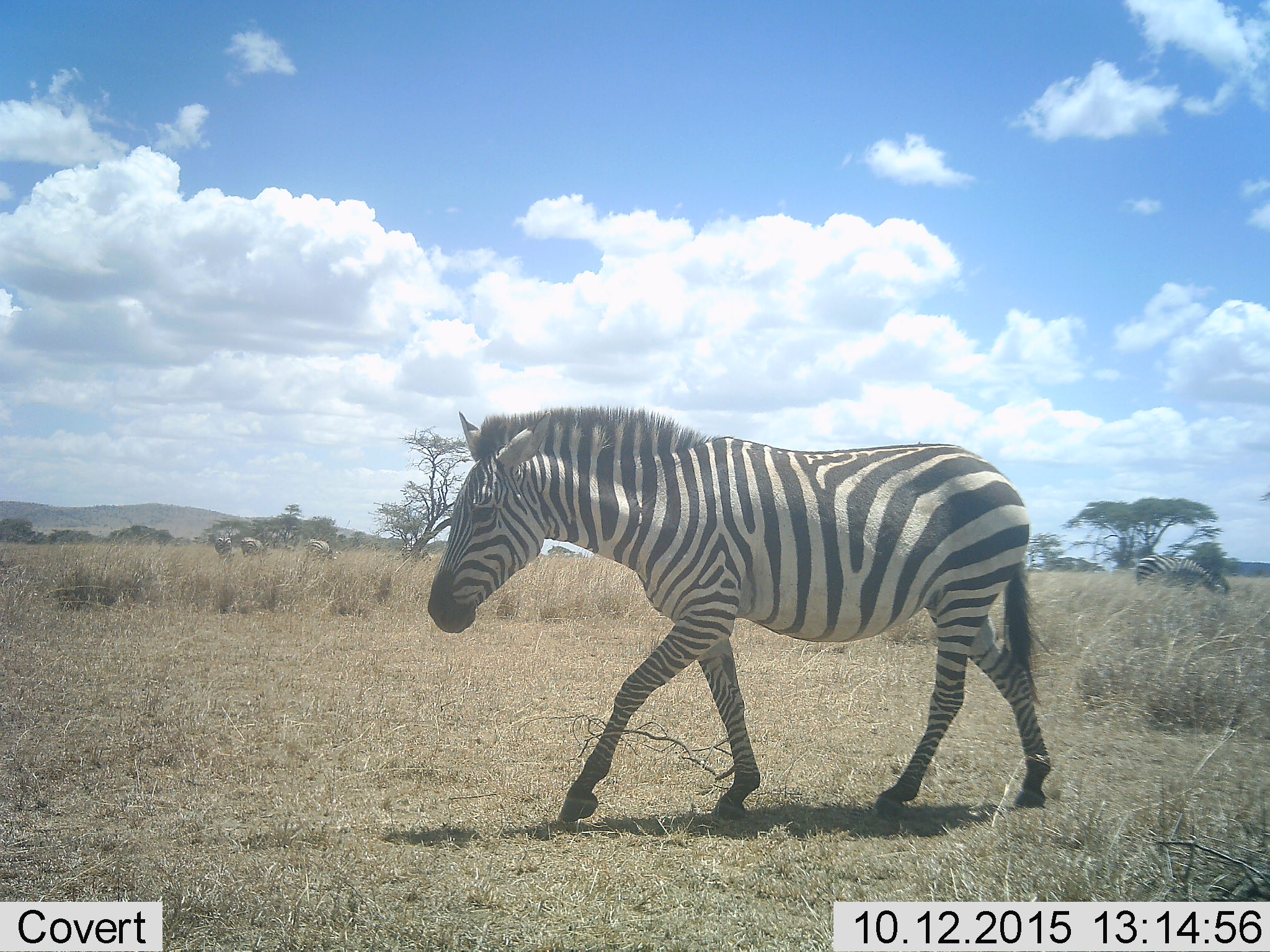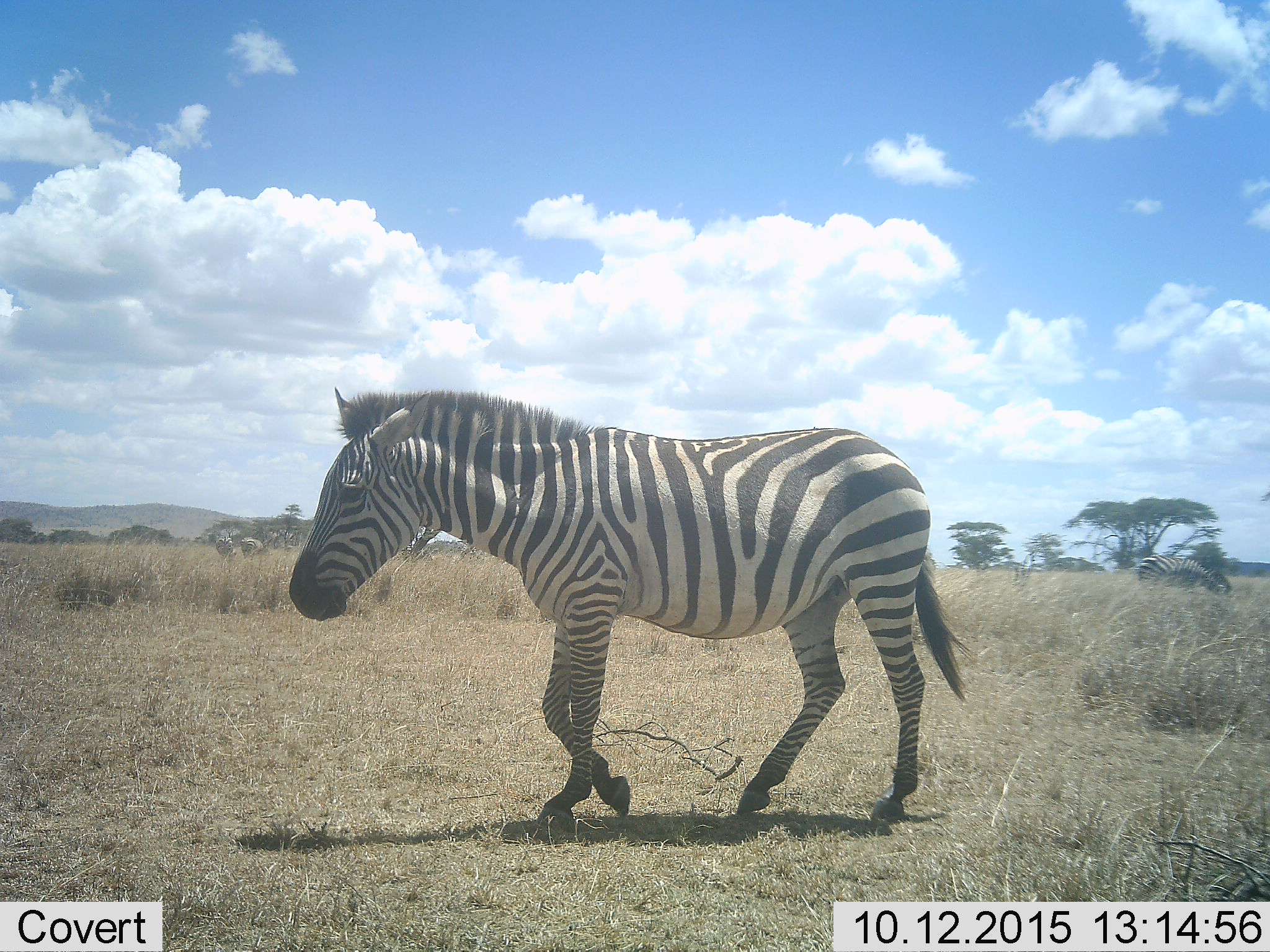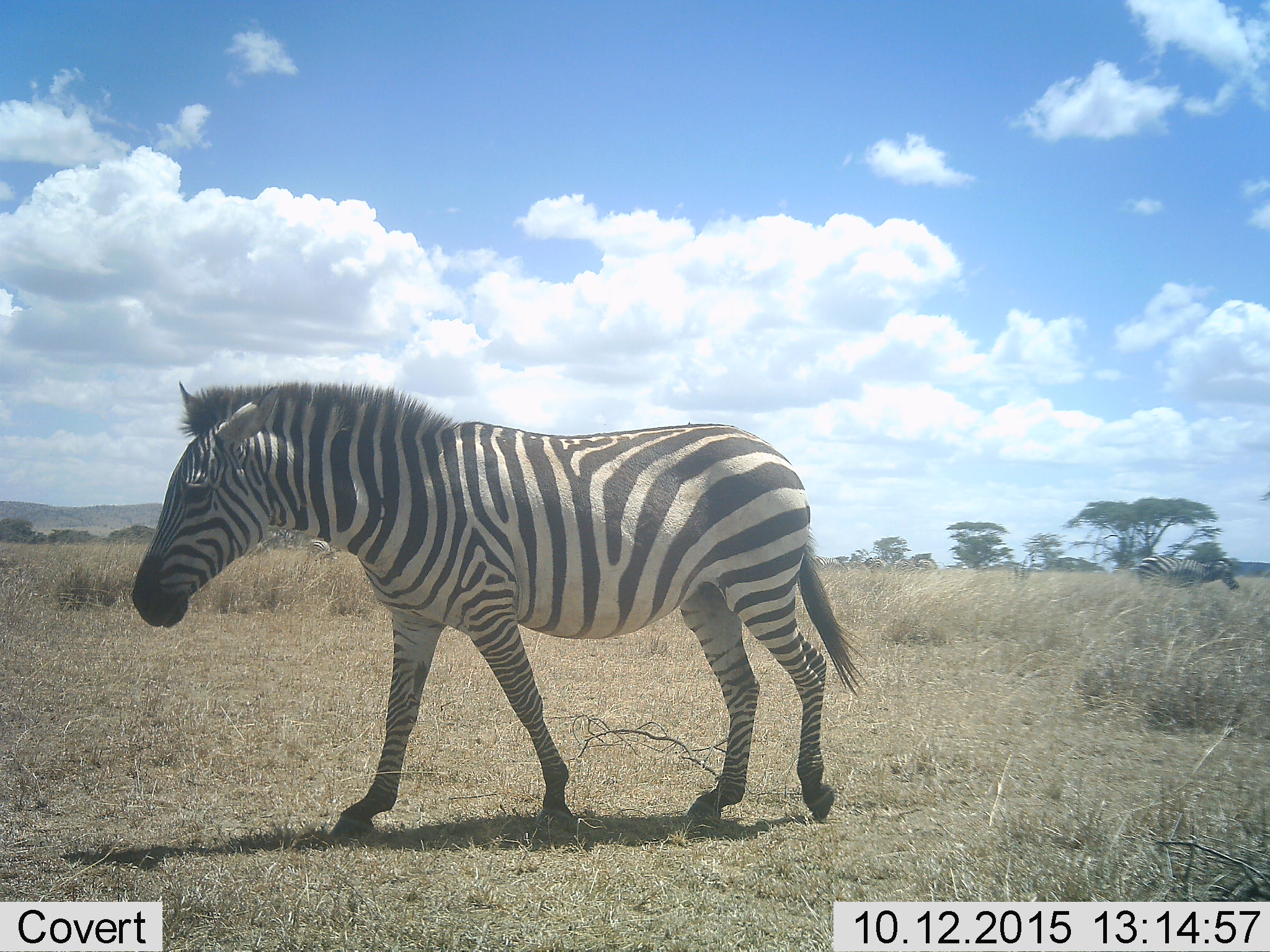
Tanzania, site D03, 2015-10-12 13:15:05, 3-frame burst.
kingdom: Animalia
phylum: Chordata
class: Mammalia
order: Perissodactyla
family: Equidae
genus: Equus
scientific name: Equus quagga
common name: plains zebra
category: zebra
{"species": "zebra (plains zebra) (Equus quagga)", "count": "2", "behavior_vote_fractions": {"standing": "47%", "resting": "5%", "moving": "89%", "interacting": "0%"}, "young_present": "5%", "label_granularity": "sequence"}